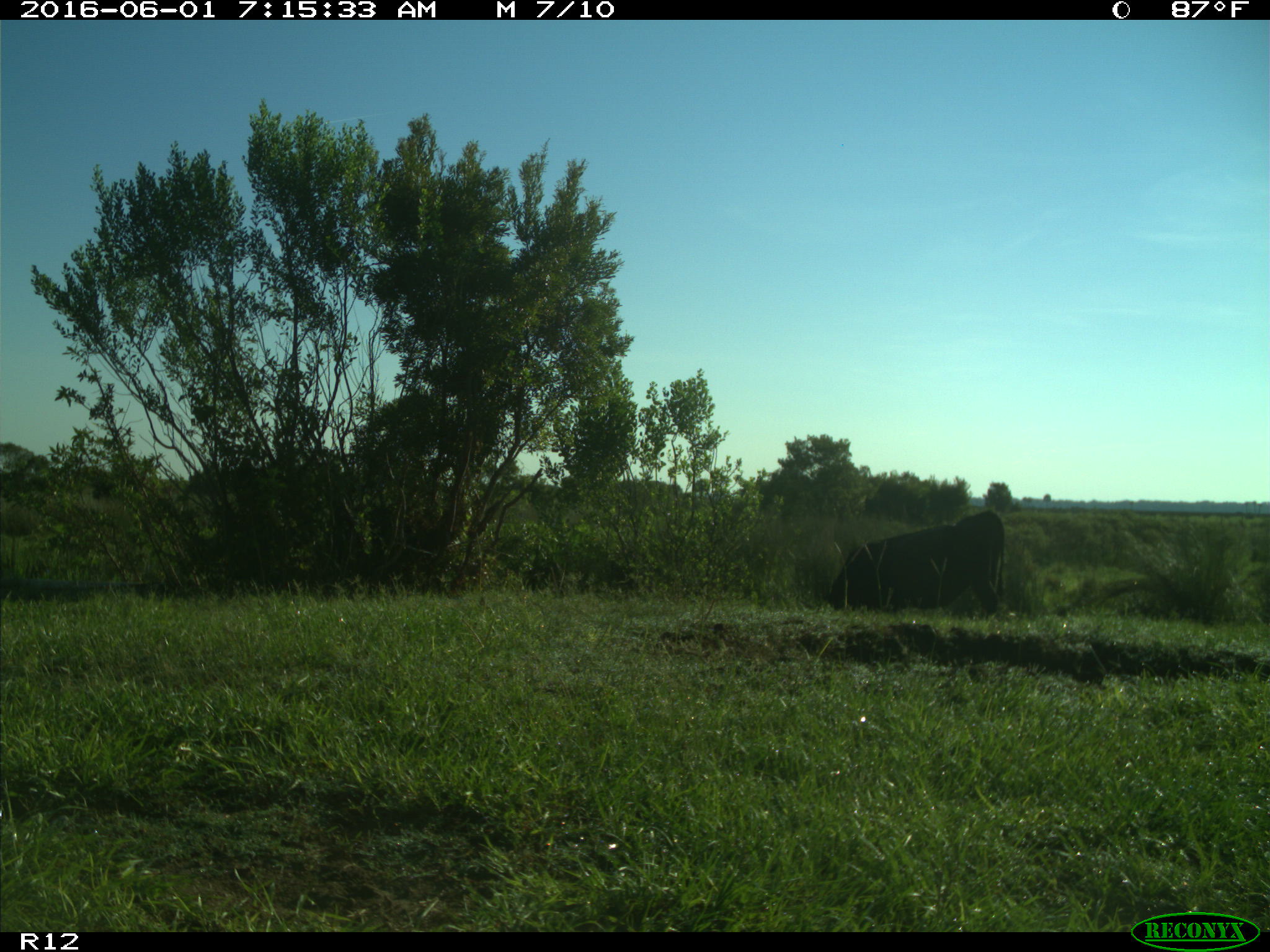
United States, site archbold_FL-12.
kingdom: Animalia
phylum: Chordata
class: Mammalia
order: Artiodactyla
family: Bovidae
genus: Bos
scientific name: Bos taurus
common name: domestic cow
Bos taurus (domestic cow).